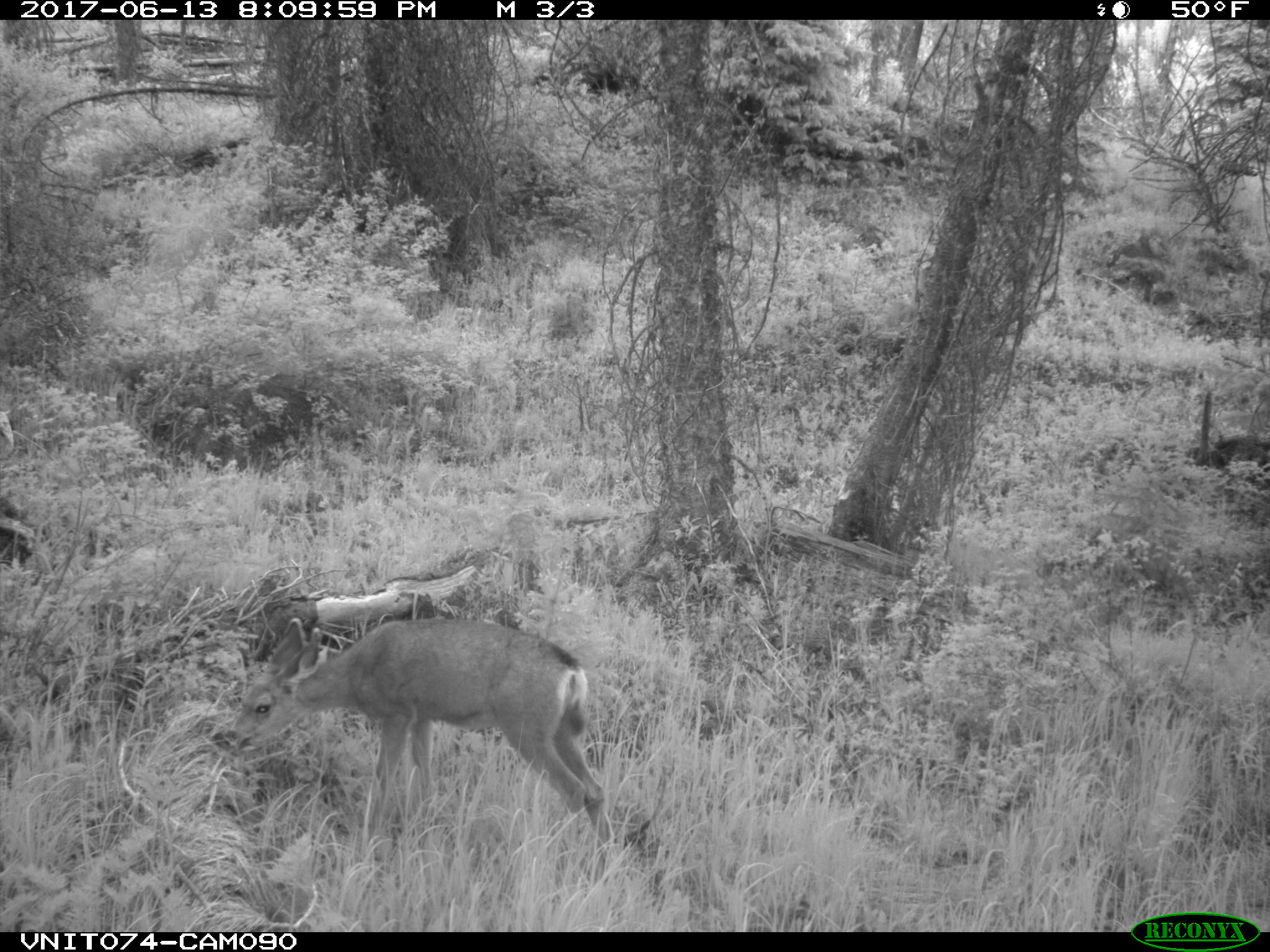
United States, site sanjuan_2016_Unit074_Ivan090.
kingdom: Animalia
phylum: Chordata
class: Mammalia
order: Artiodactyla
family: Cervidae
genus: Odocoileus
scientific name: Odocoileus hemionus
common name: mule deer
Odocoileus hemionus (mule deer).